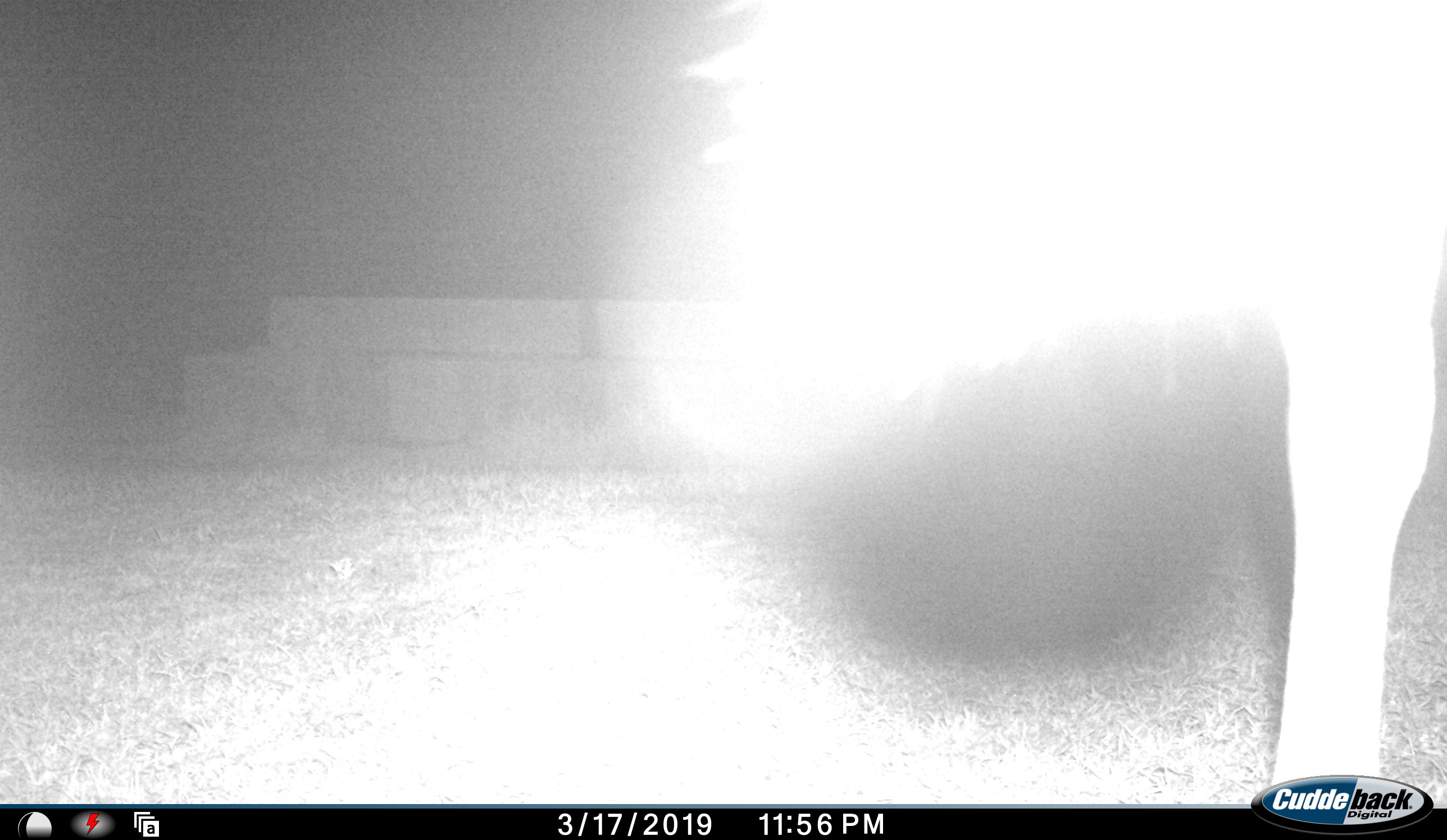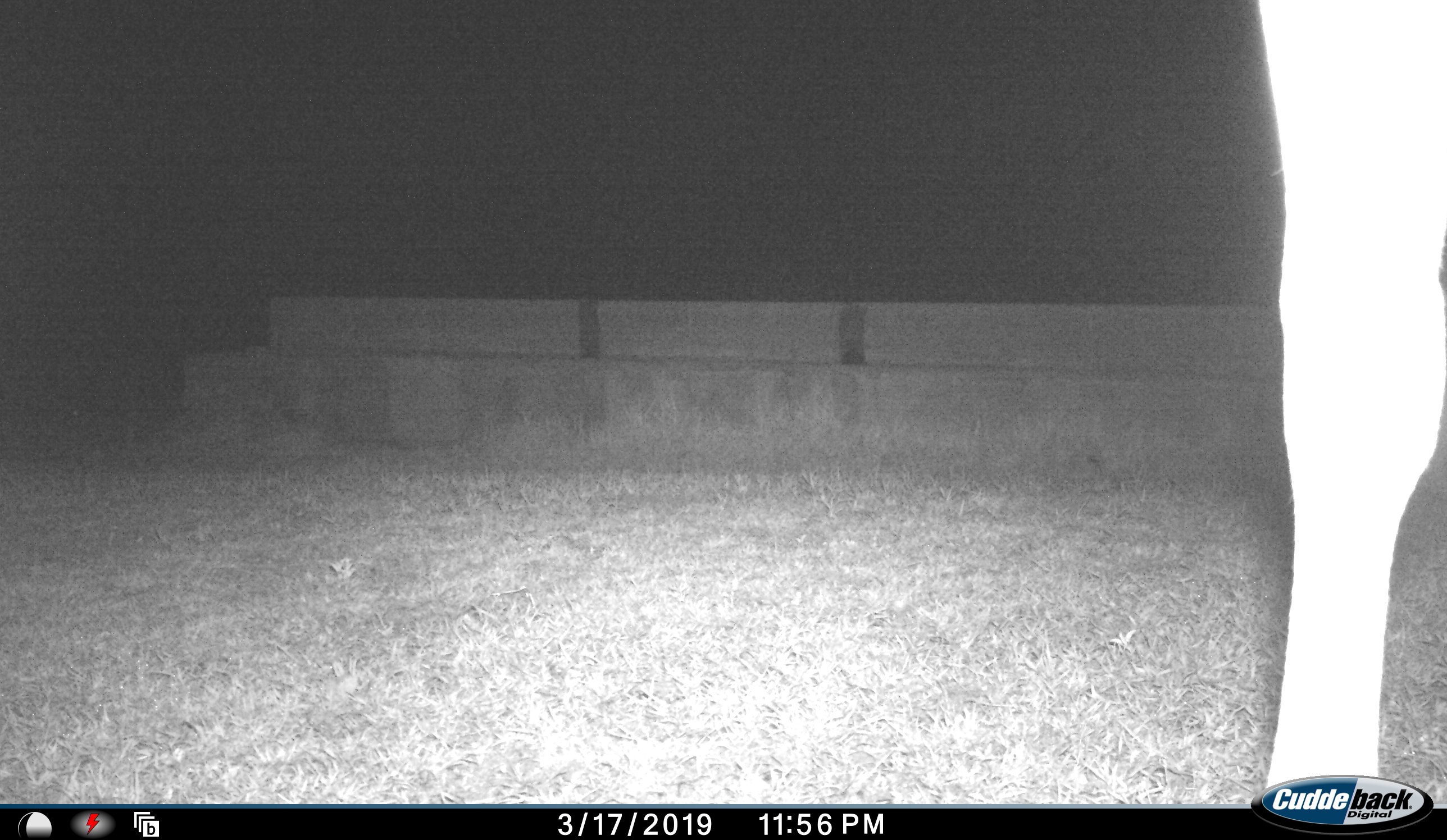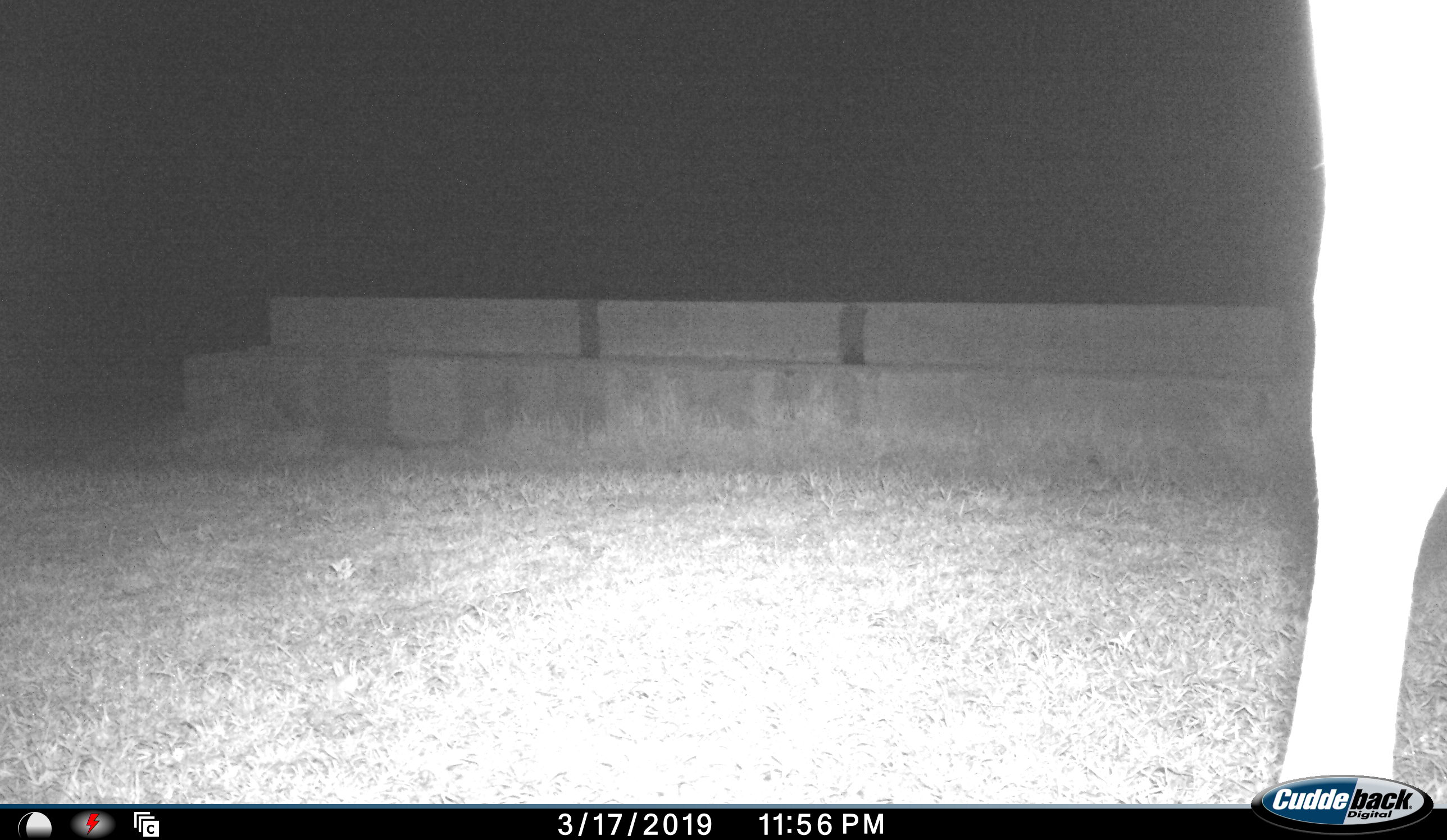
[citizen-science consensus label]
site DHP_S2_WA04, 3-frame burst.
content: unidentified animal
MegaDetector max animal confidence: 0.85